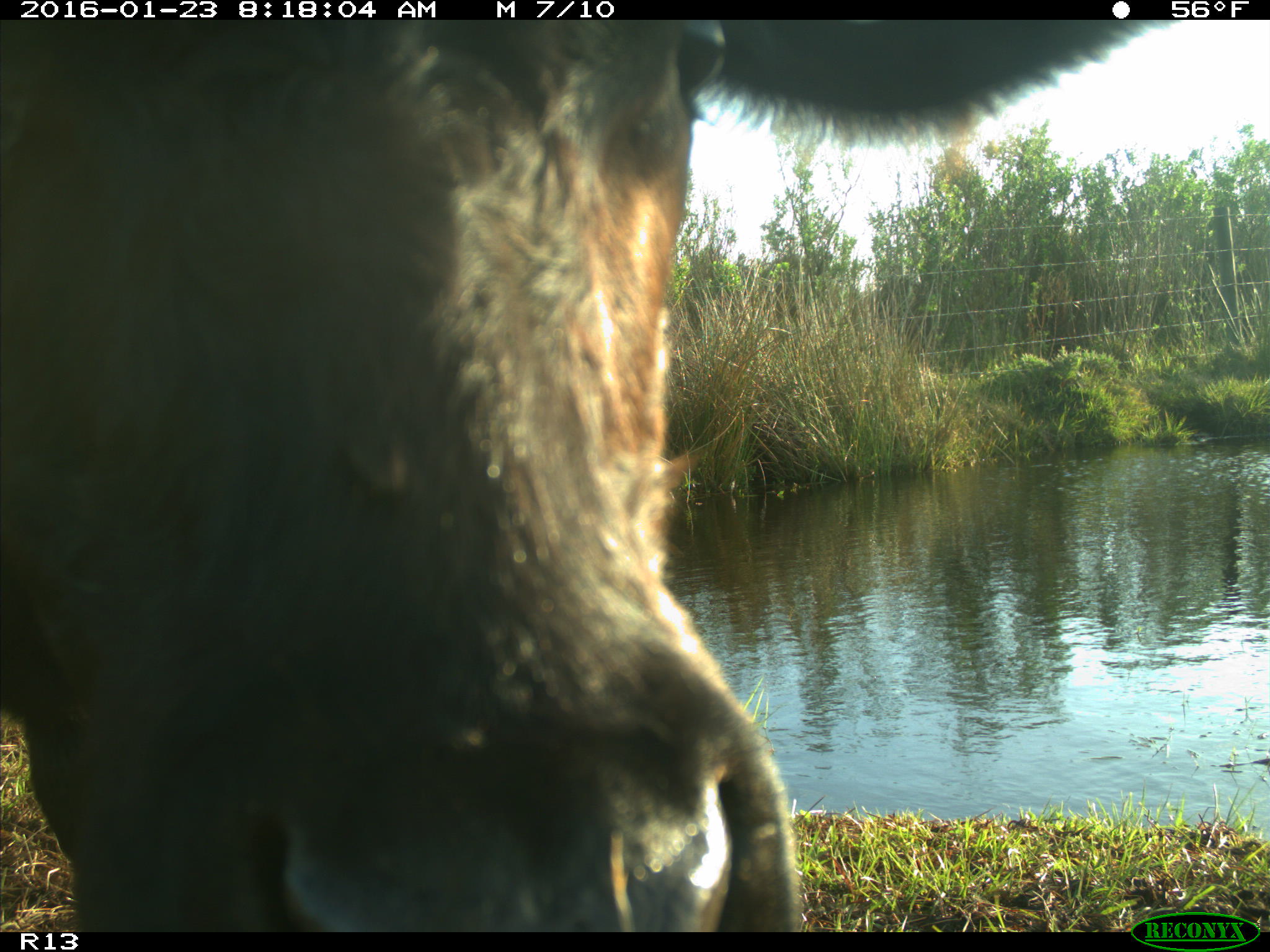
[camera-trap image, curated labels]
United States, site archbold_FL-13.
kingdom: Animalia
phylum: Chordata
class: Mammalia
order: Artiodactyla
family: Bovidae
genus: Bos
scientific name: Bos taurus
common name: domestic cow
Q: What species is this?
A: Bos taurus (domestic cow).